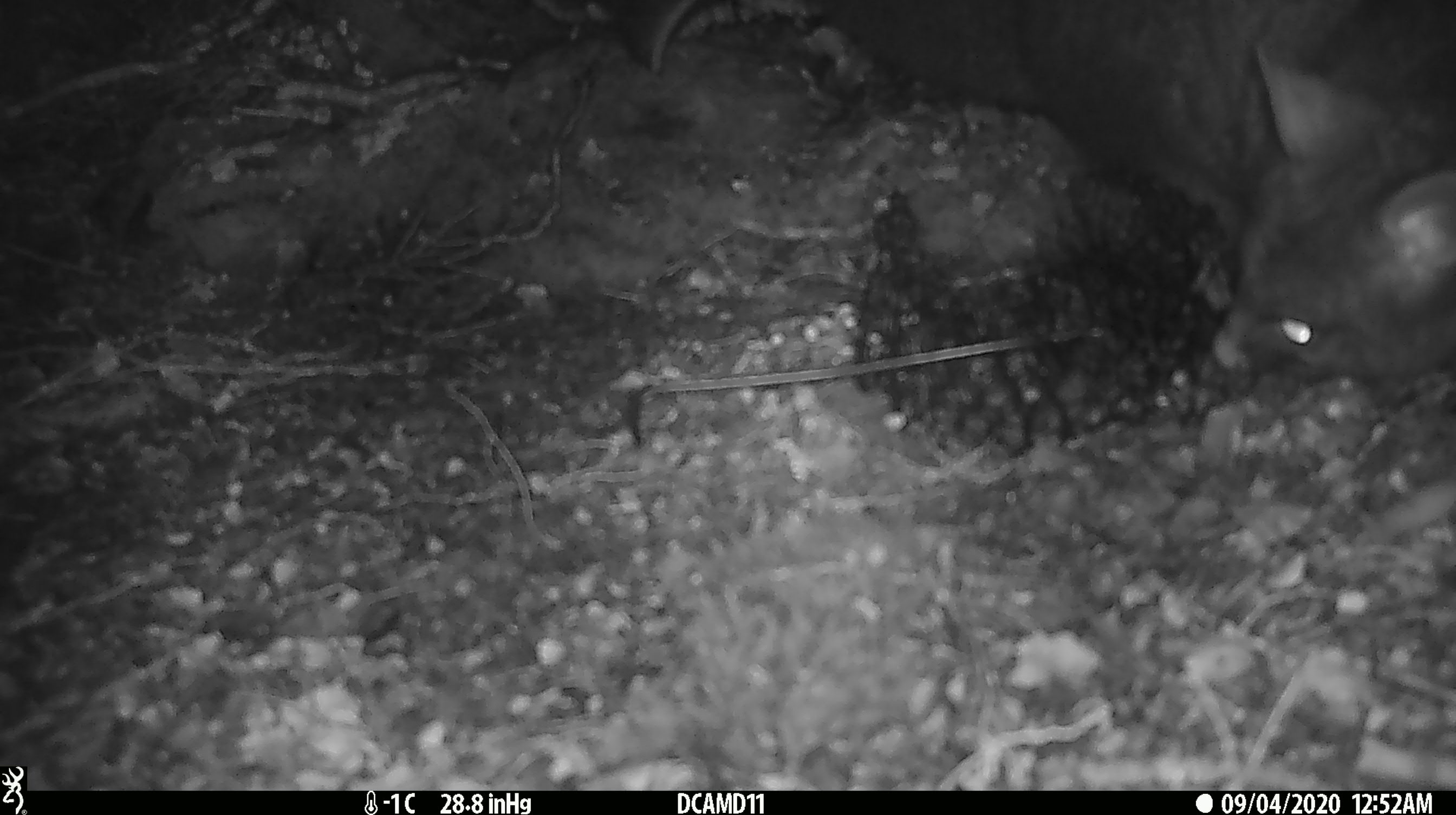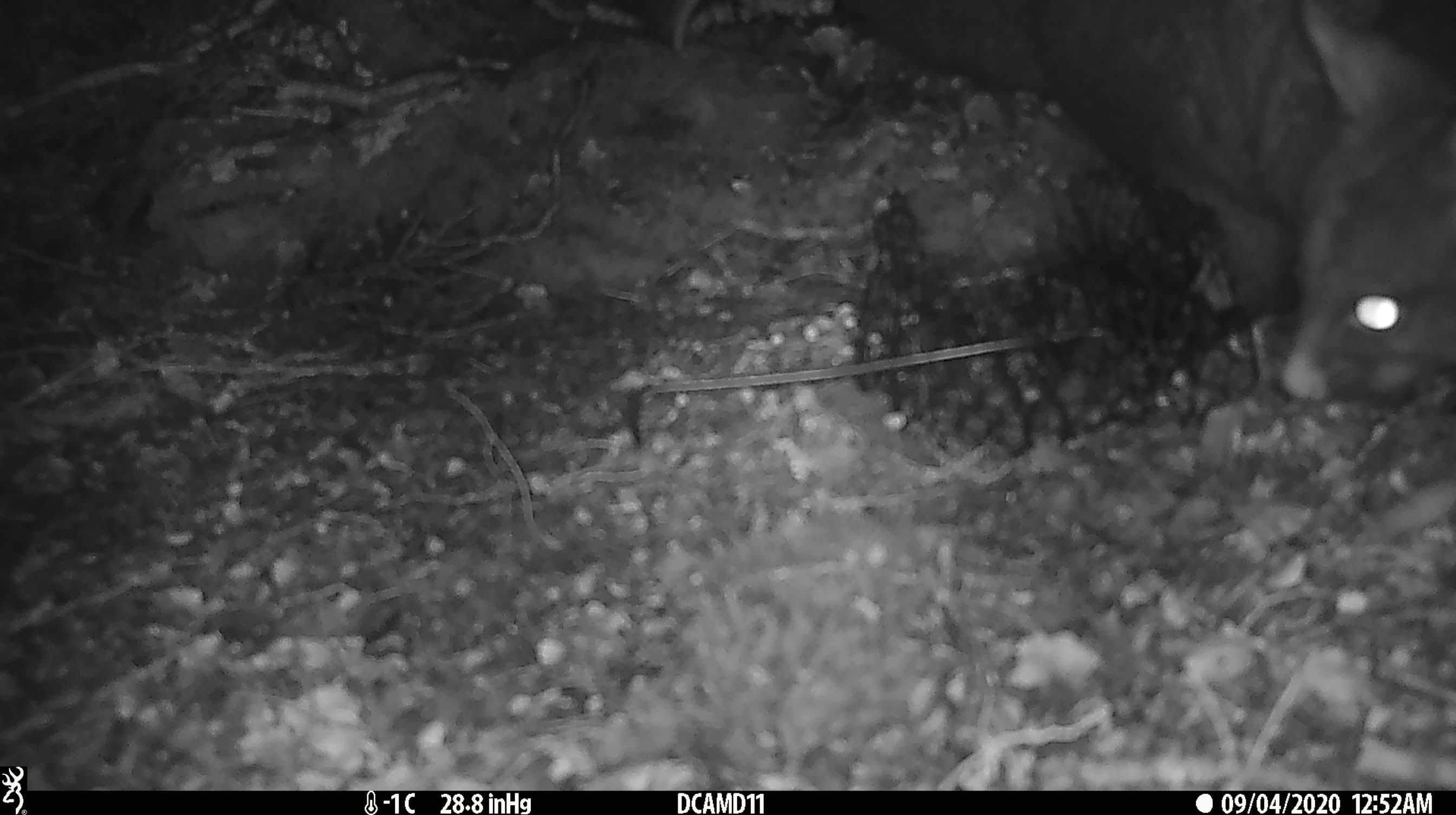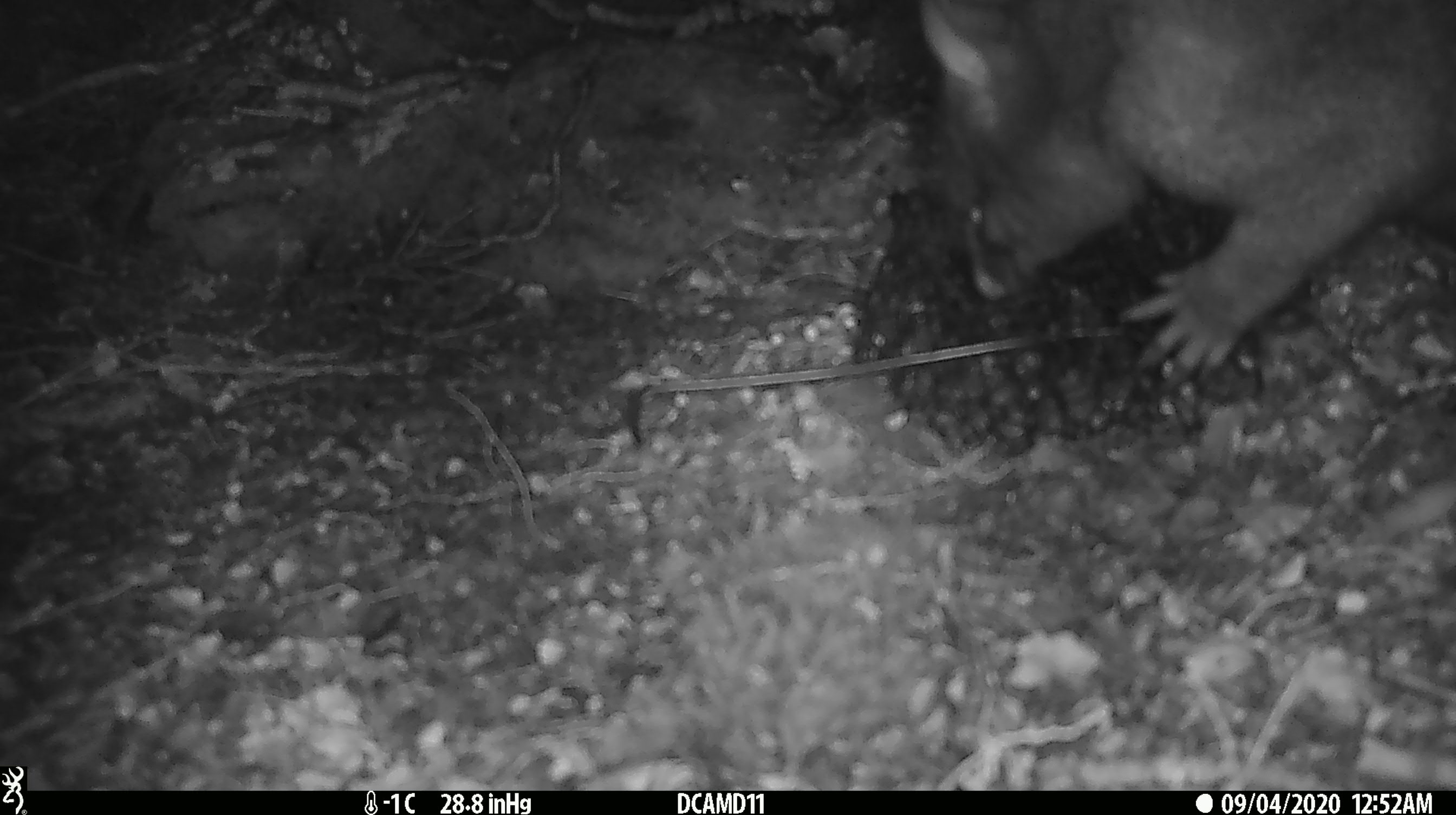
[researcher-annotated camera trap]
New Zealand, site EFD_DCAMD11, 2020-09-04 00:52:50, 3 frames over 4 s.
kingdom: Animalia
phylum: Chordata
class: Mammalia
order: Diprotodontia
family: Phalangeridae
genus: Trichosurus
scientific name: Trichosurus vulpecula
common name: common brushtail possum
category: possum